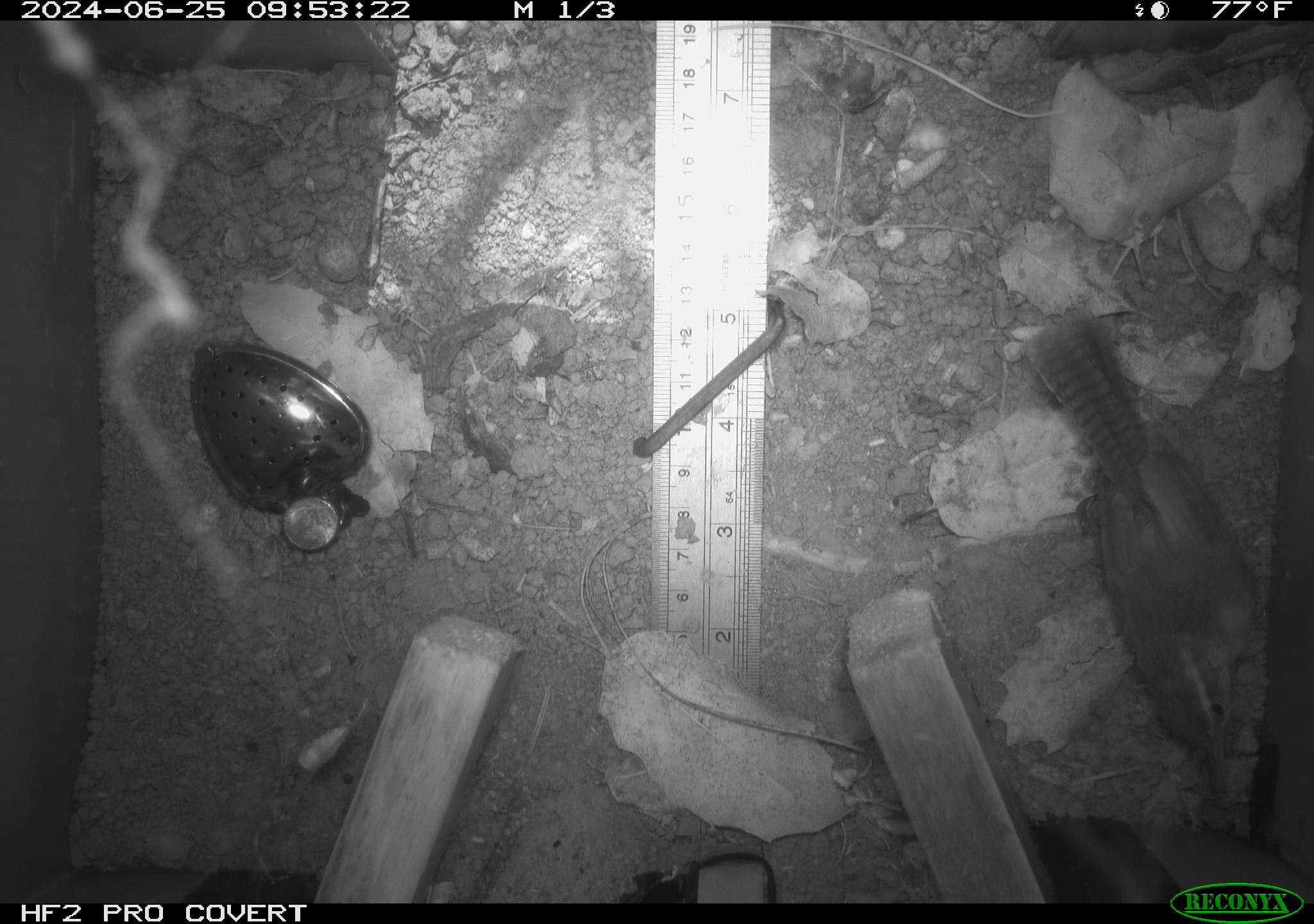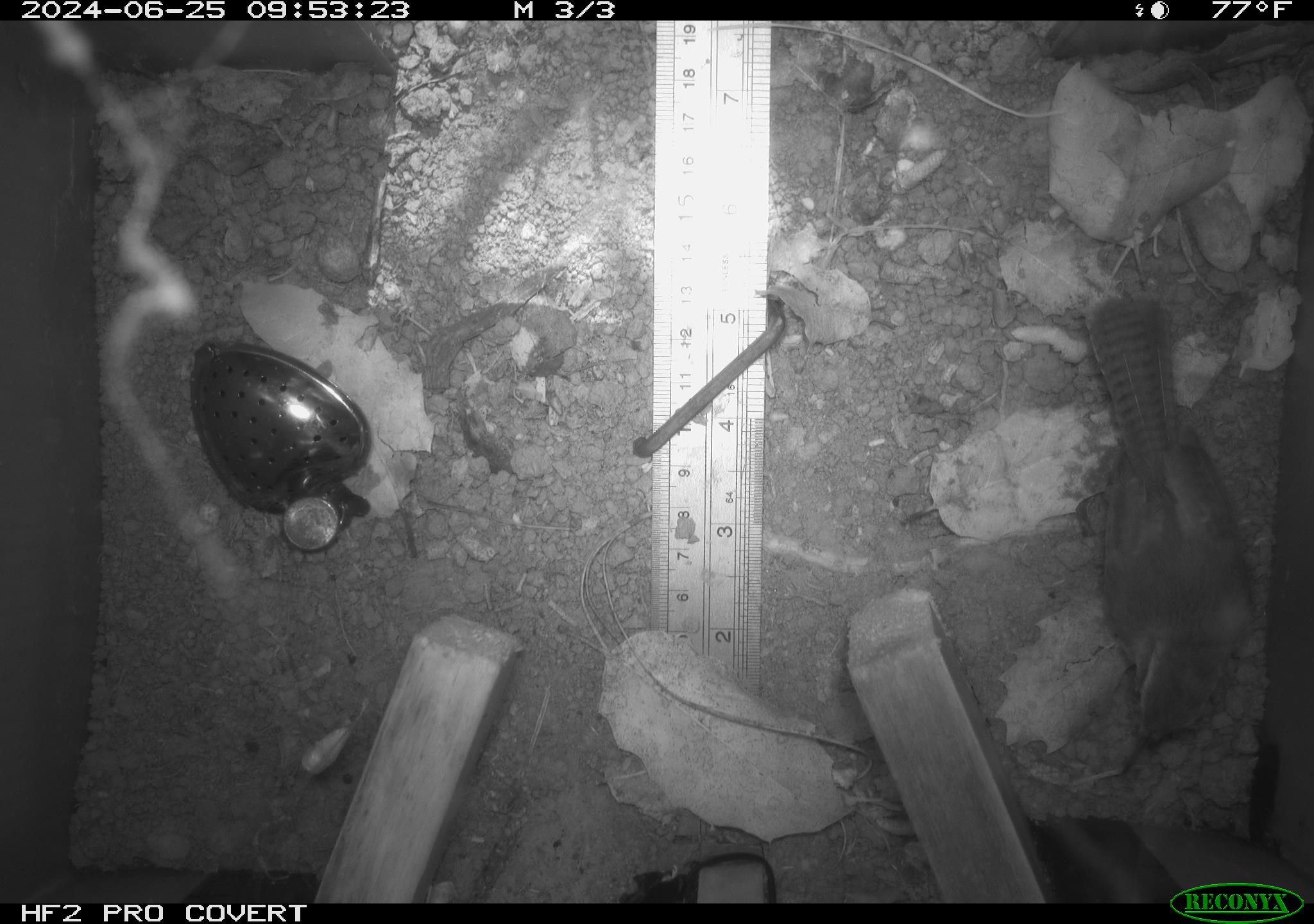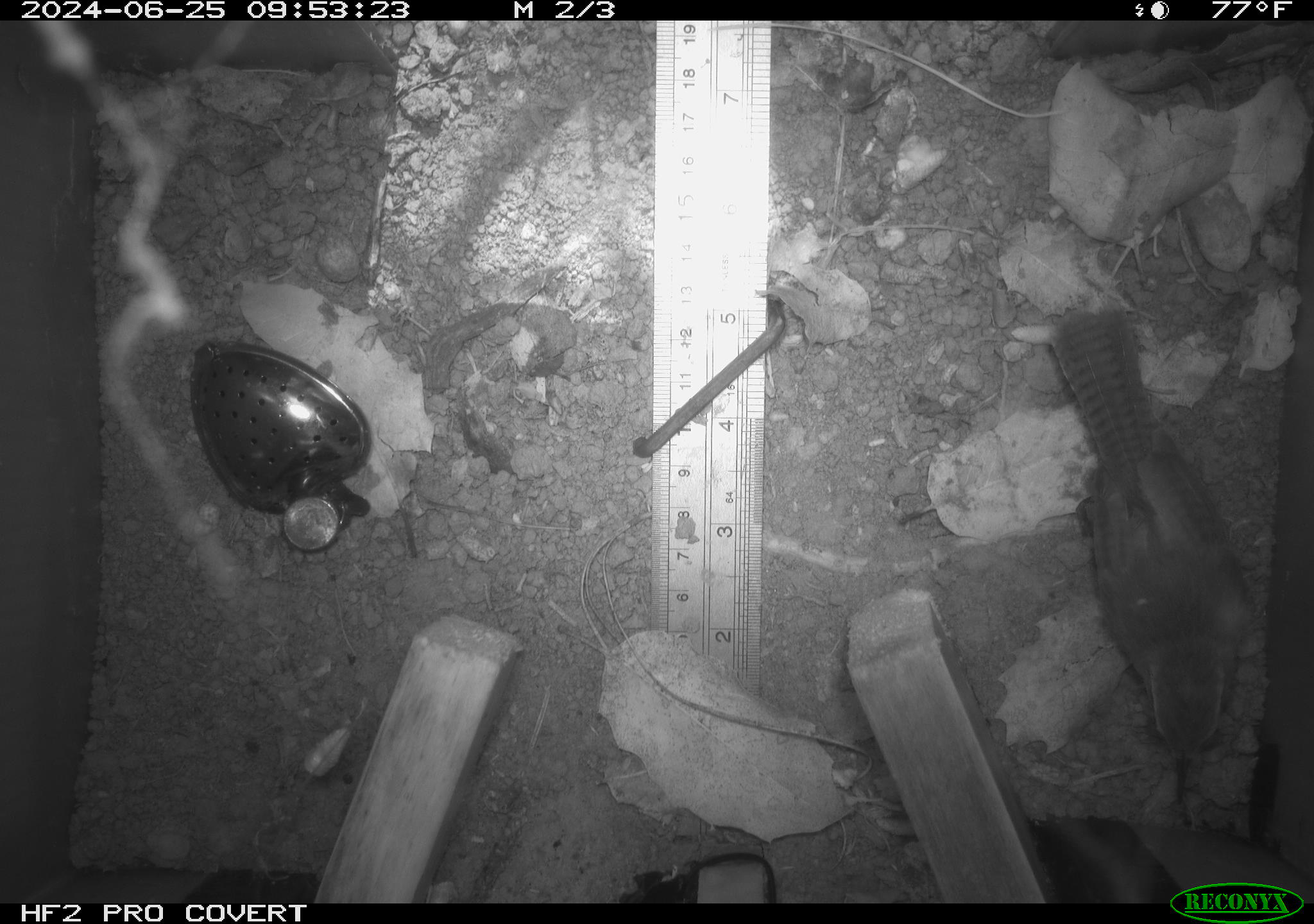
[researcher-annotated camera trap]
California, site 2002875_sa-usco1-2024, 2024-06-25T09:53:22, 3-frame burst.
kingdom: Animalia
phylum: Chordata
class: Aves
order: Passeriformes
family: Troglodytidae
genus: Thryomanes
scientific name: Thryomanes bewickii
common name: bewick's wren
Bewick's wren (Thryomanes bewickii).